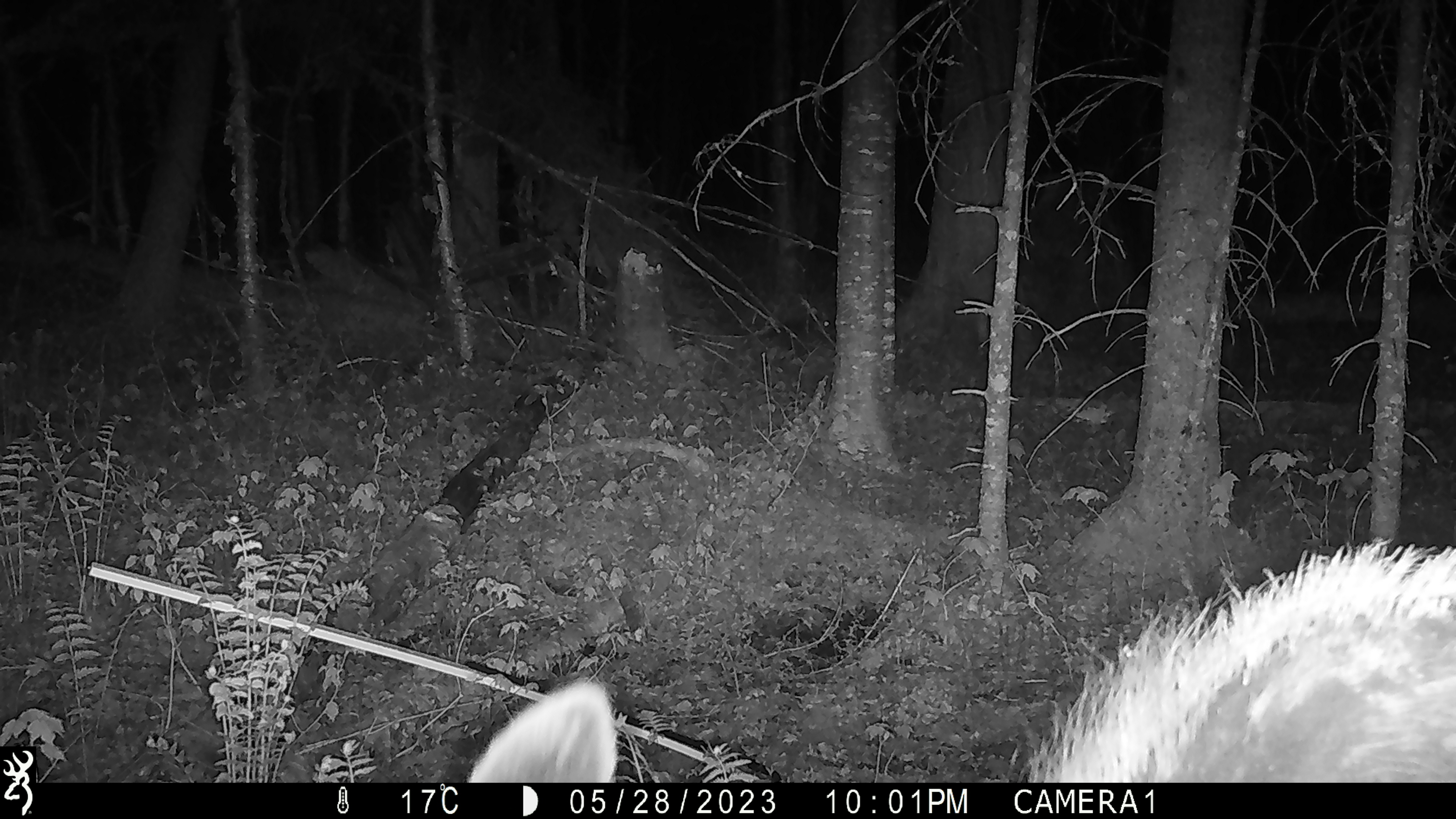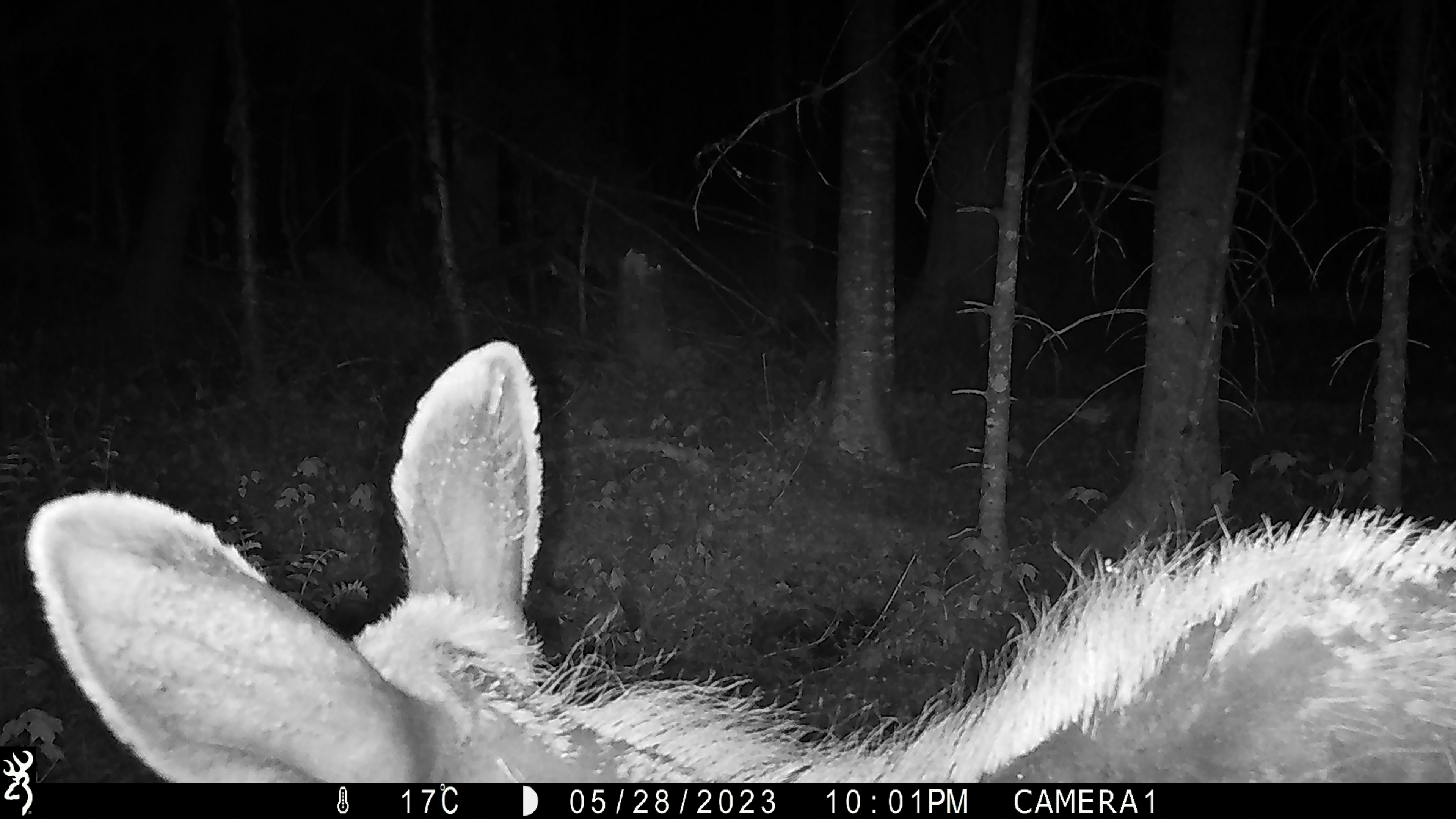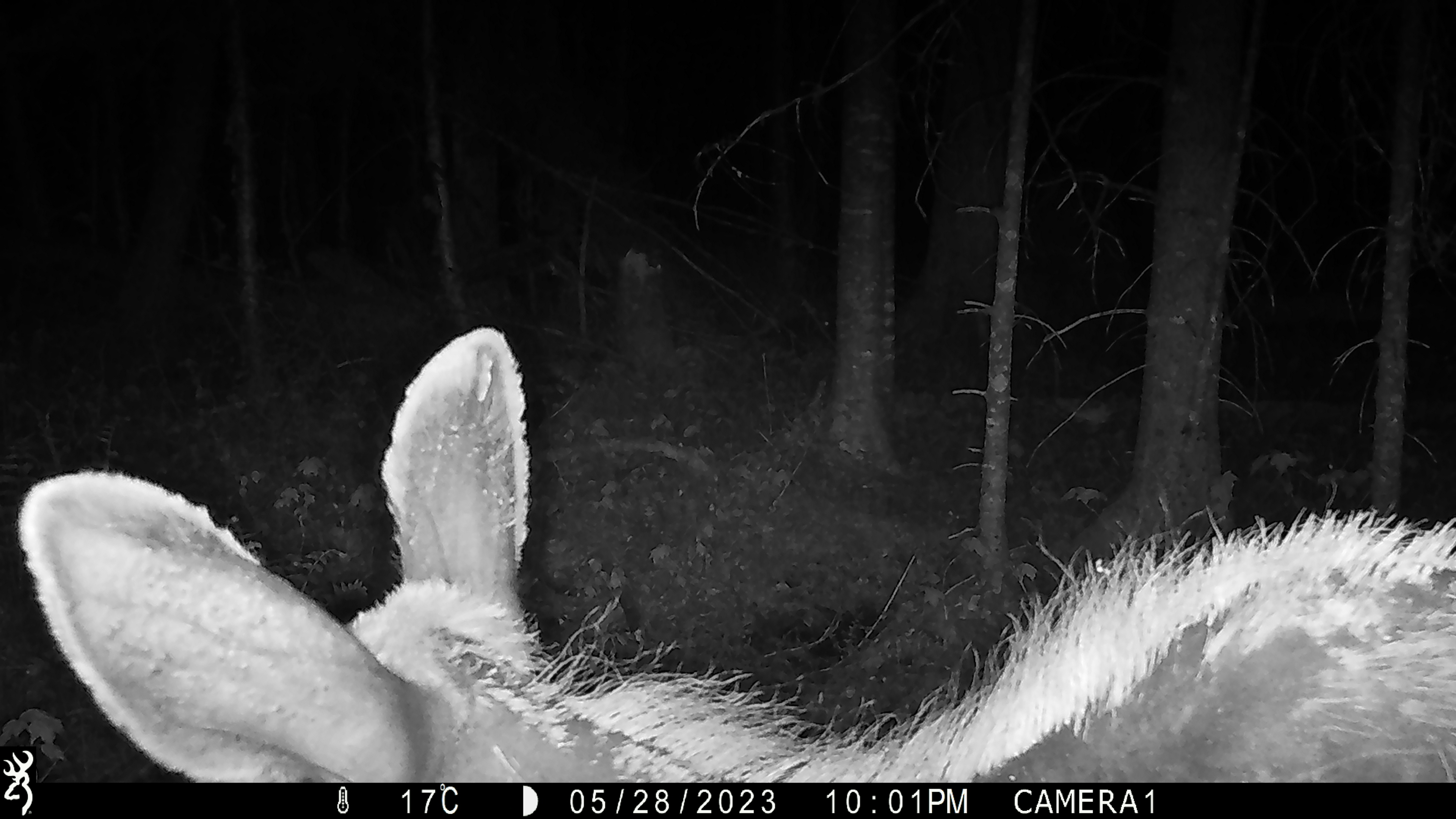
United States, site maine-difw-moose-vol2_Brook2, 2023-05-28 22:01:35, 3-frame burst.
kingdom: Animalia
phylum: Chordata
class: Mammalia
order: Artiodactyla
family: Cervidae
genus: Alces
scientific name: Alces alces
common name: moose